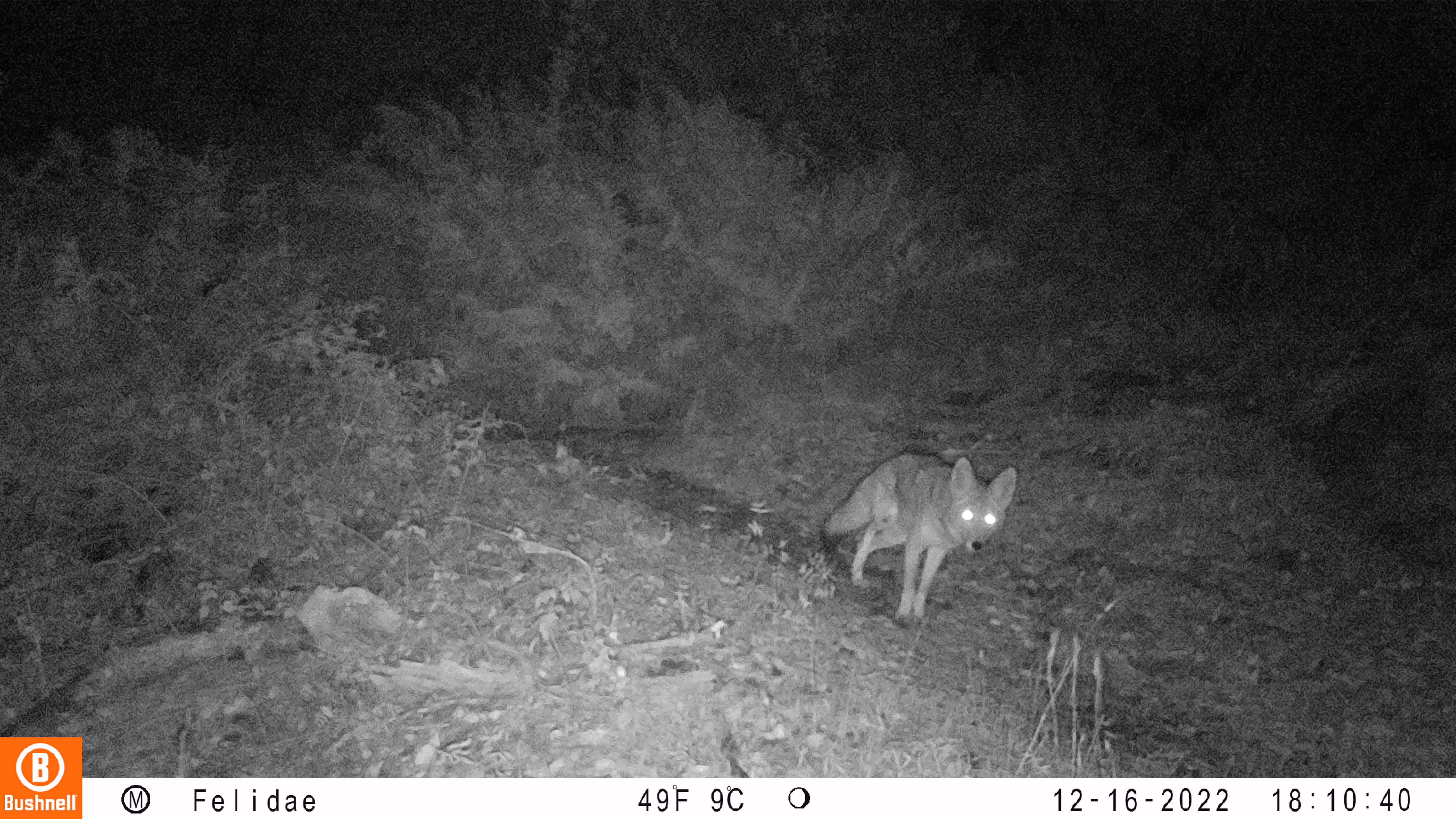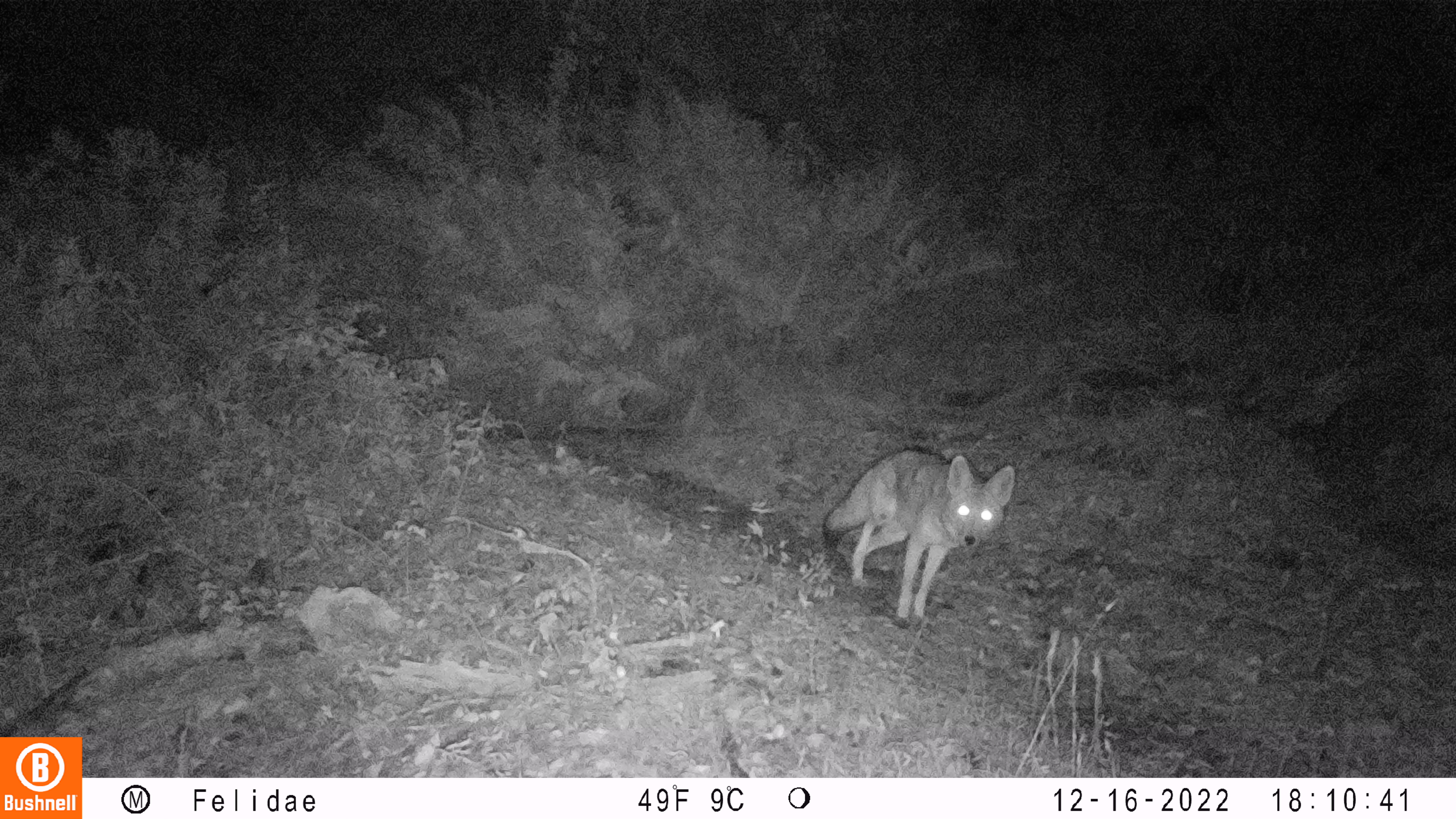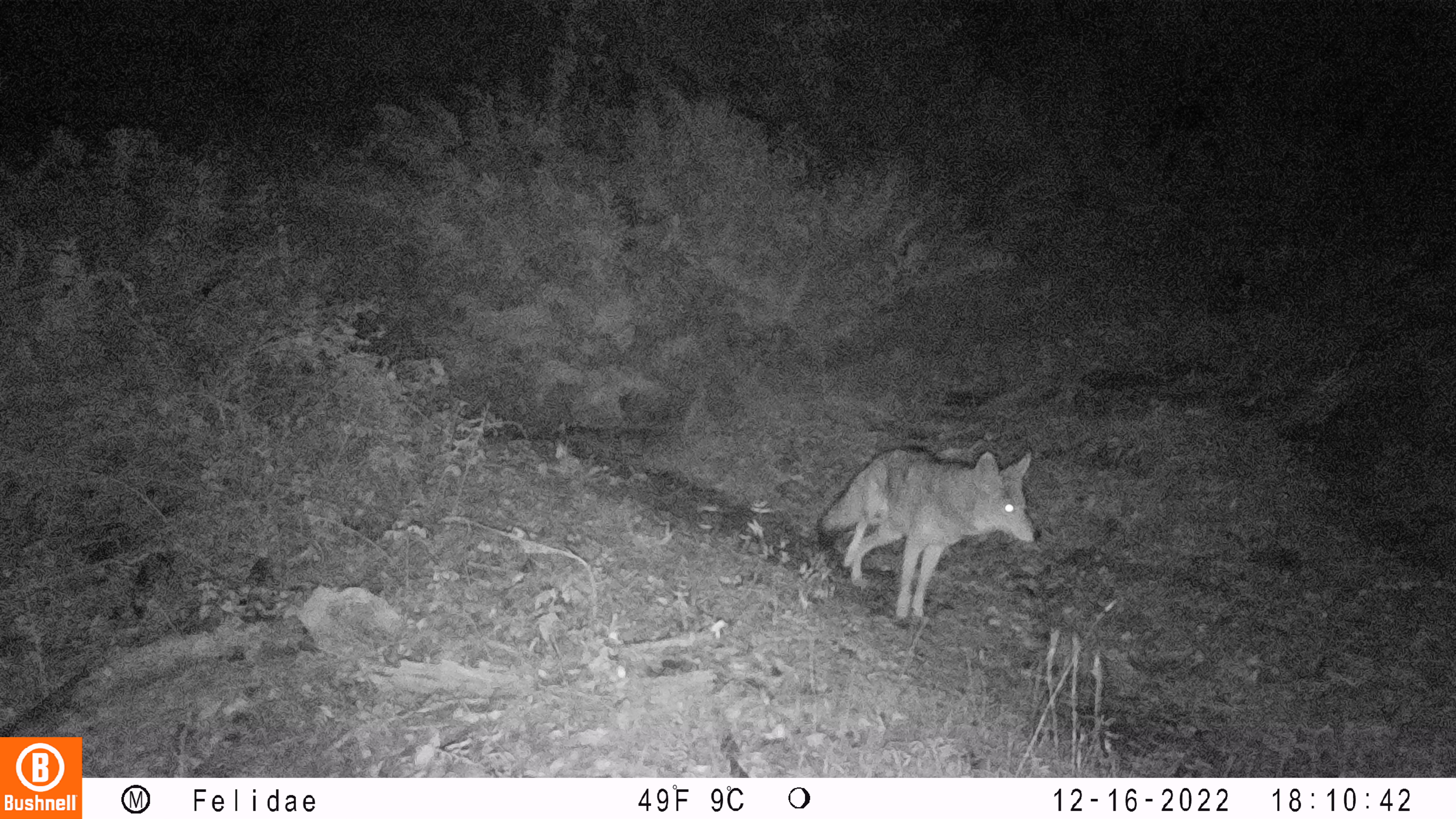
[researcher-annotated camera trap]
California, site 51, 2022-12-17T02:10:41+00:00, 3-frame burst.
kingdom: Animalia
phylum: Chordata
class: Mammalia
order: Carnivora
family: Canidae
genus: Canis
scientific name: Canis latrans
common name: coyote